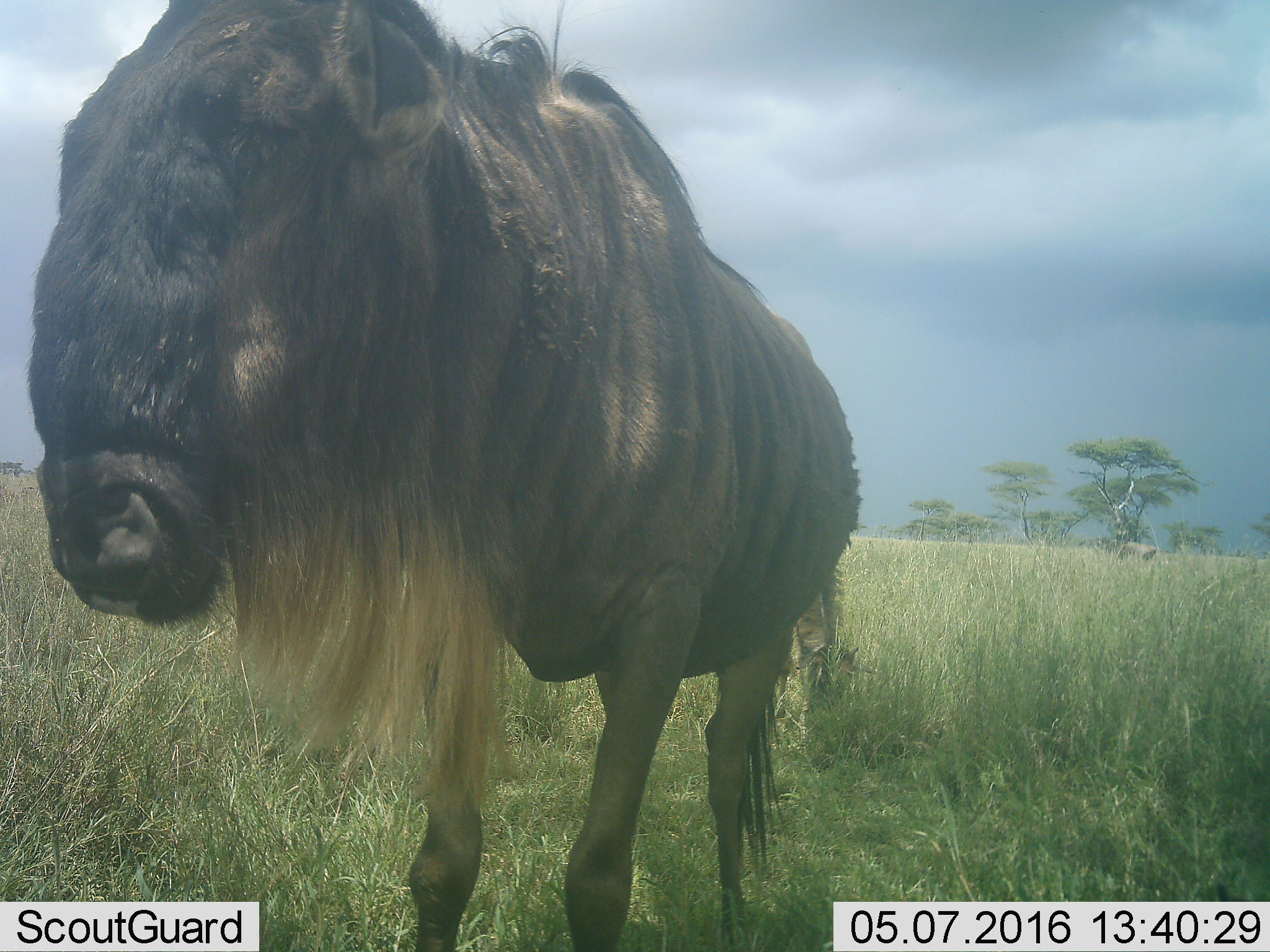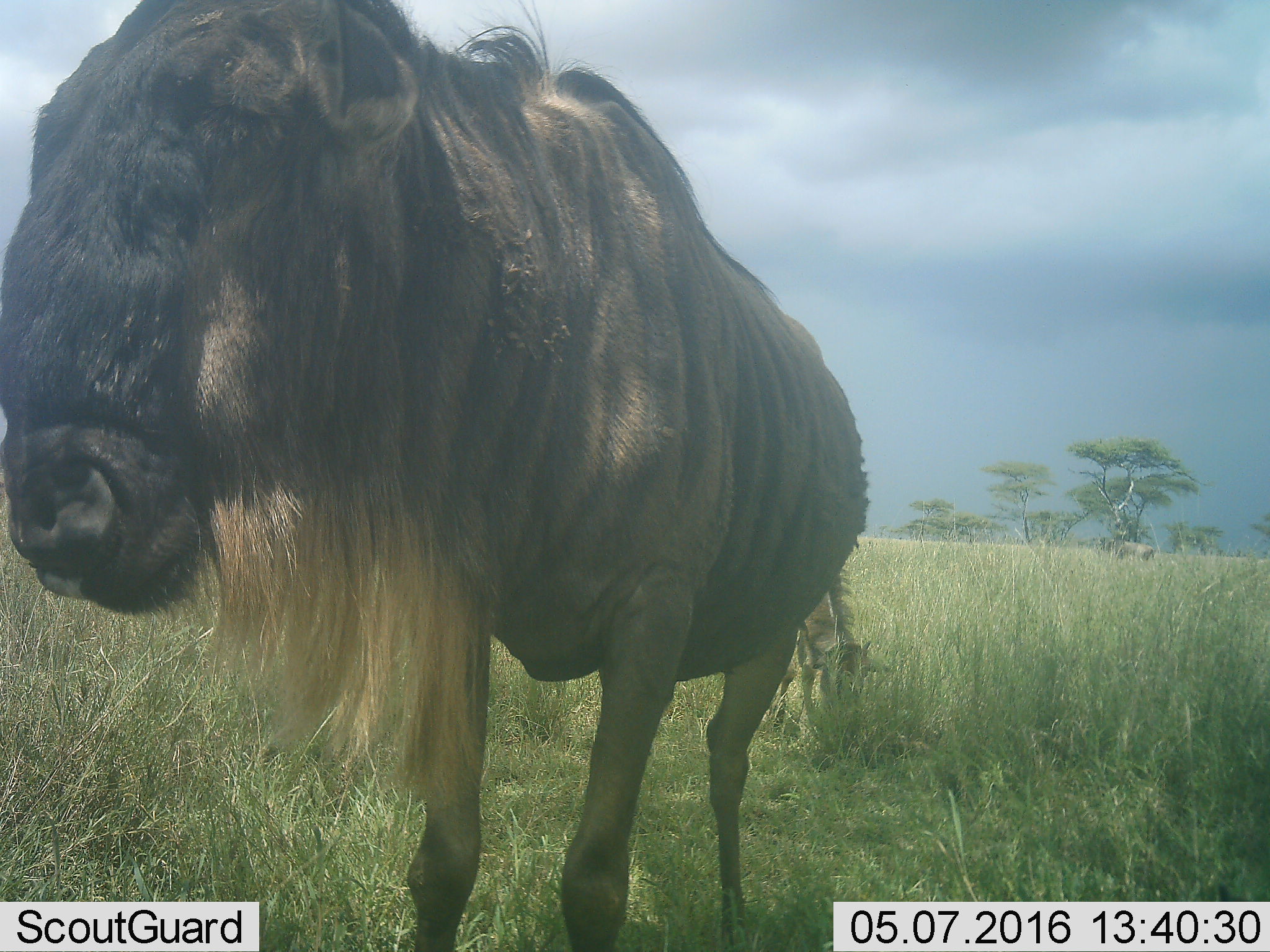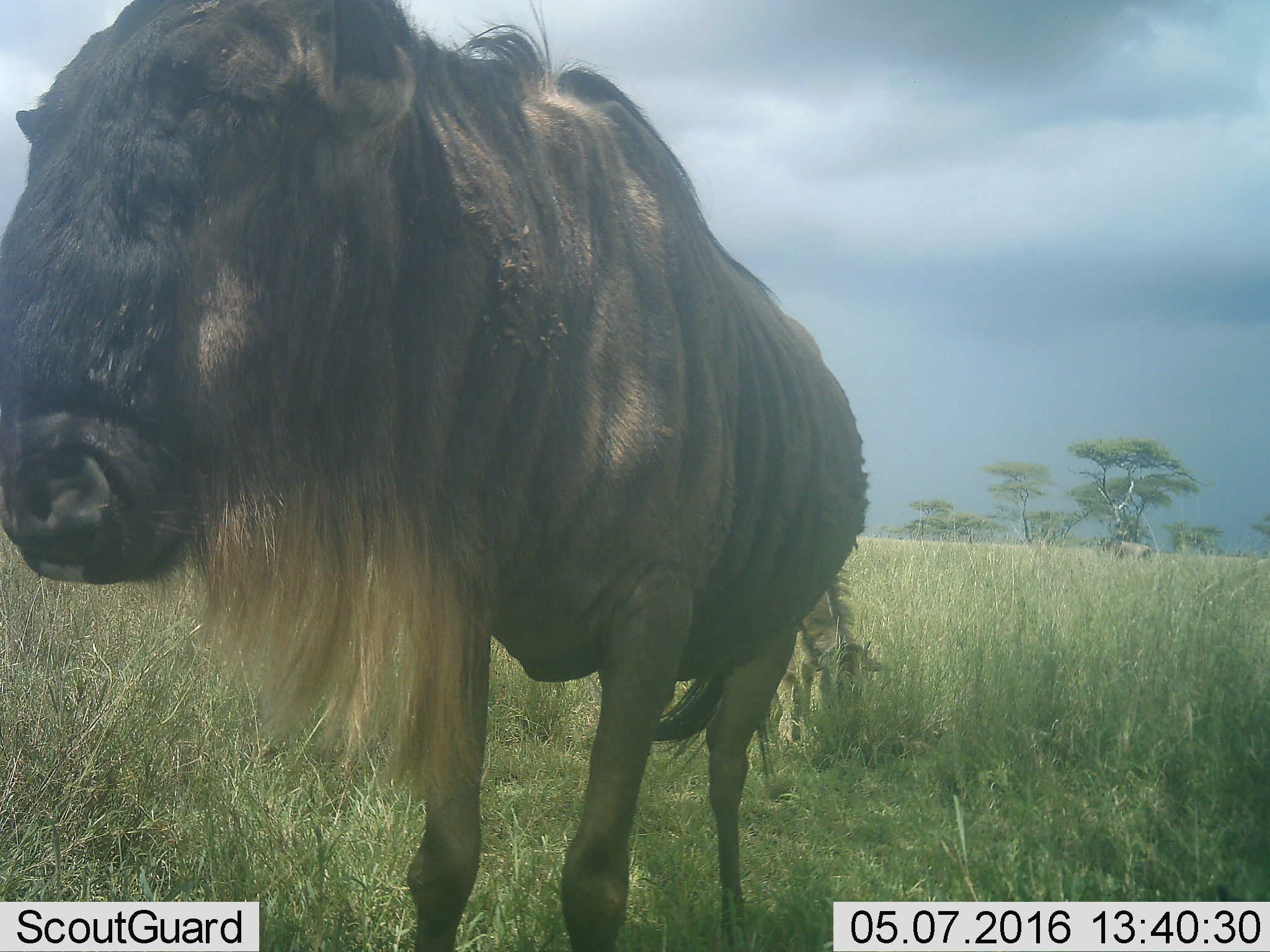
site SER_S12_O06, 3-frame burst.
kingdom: Animalia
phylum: Chordata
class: Mammalia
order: Artiodactyla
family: Bovidae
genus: Connochaetes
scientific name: Connochaetes taurinus taurinus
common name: blue wildebeest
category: wildebeestblue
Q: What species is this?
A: Wildebeestblue (blue wildebeest) (Connochaetes taurinus taurinus).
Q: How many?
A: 2.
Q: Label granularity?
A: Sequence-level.